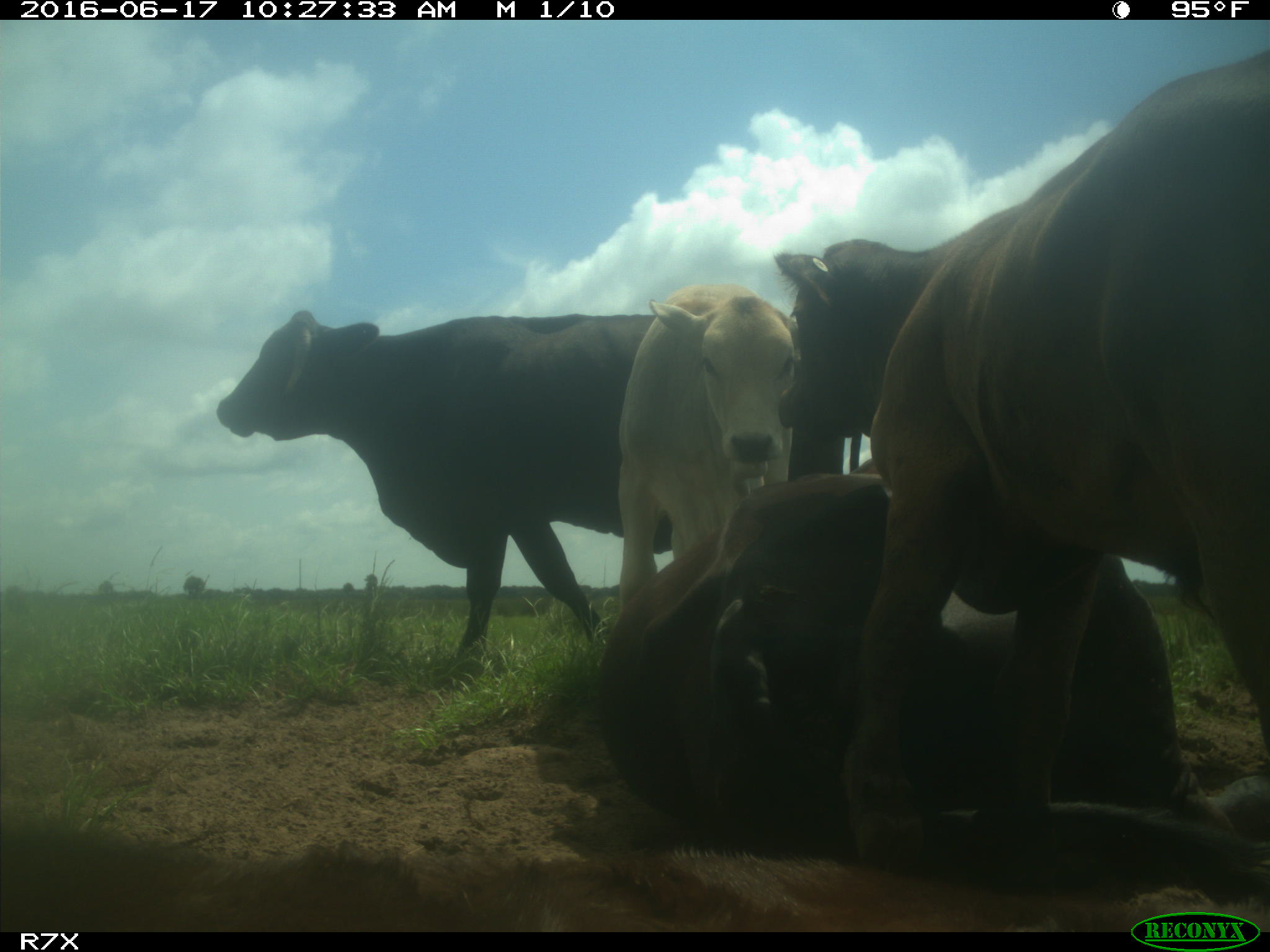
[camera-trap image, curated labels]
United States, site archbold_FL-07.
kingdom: Animalia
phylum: Chordata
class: Mammalia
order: Artiodactyla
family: Bovidae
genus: Bos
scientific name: Bos taurus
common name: domestic cow